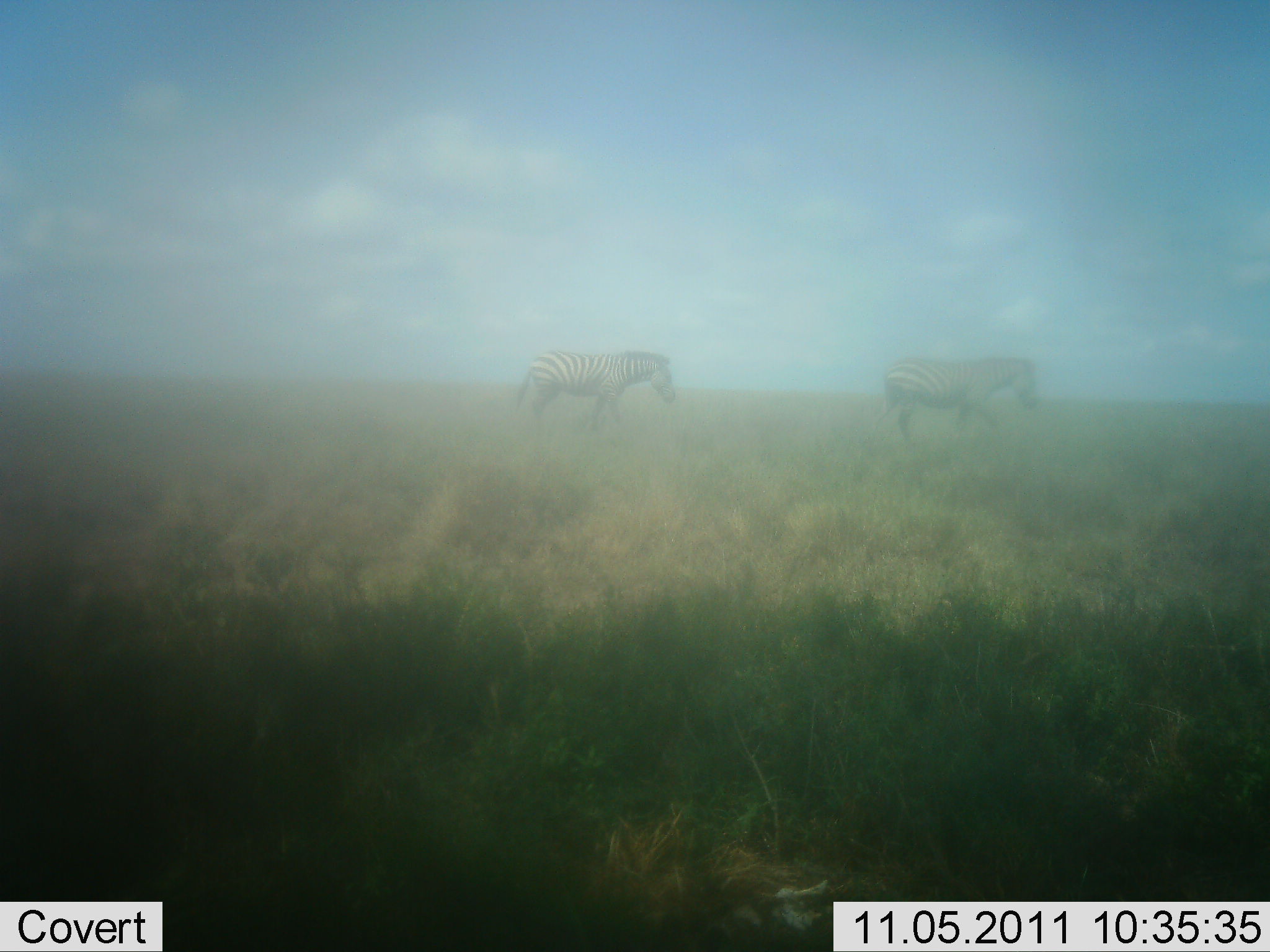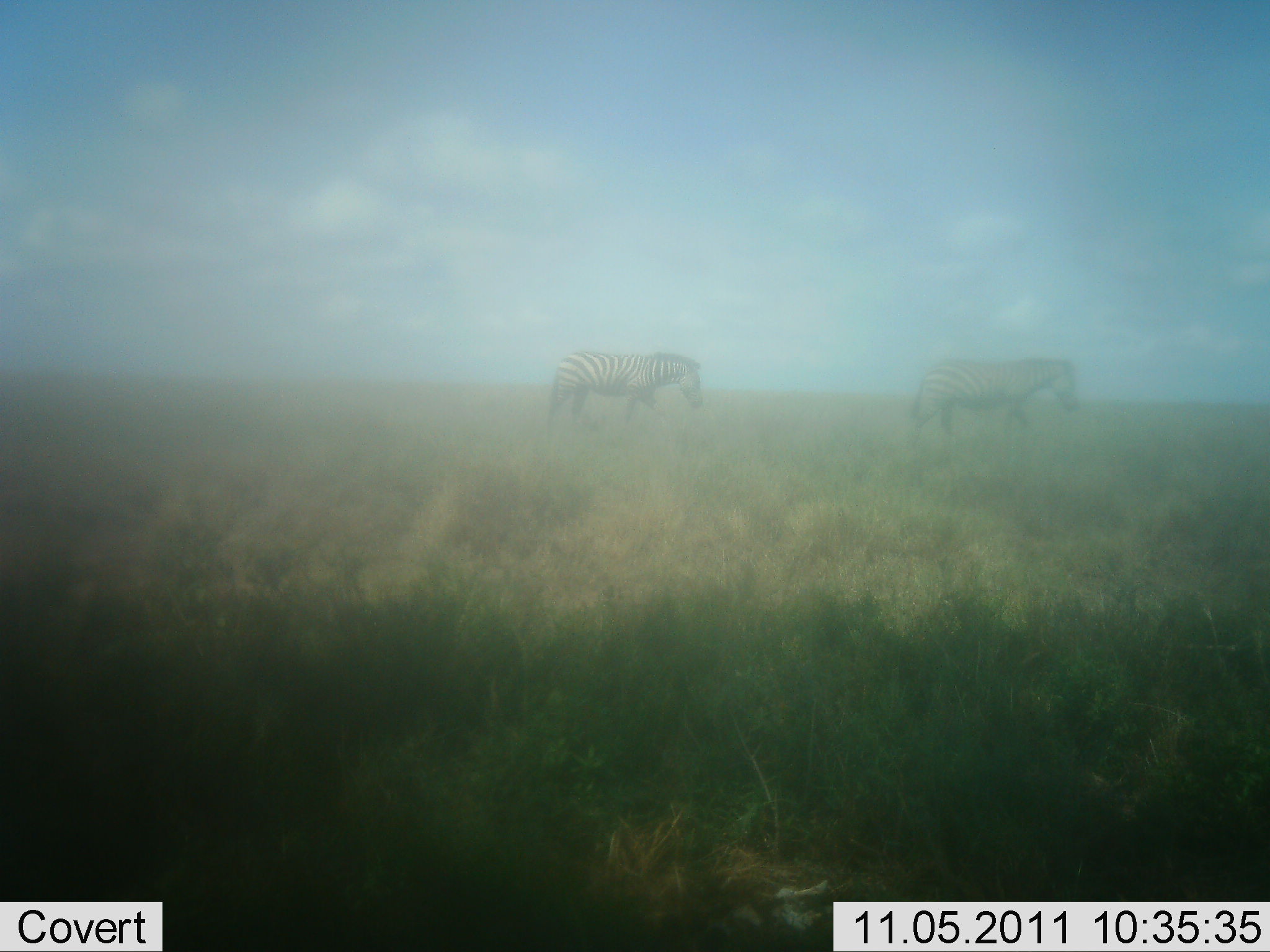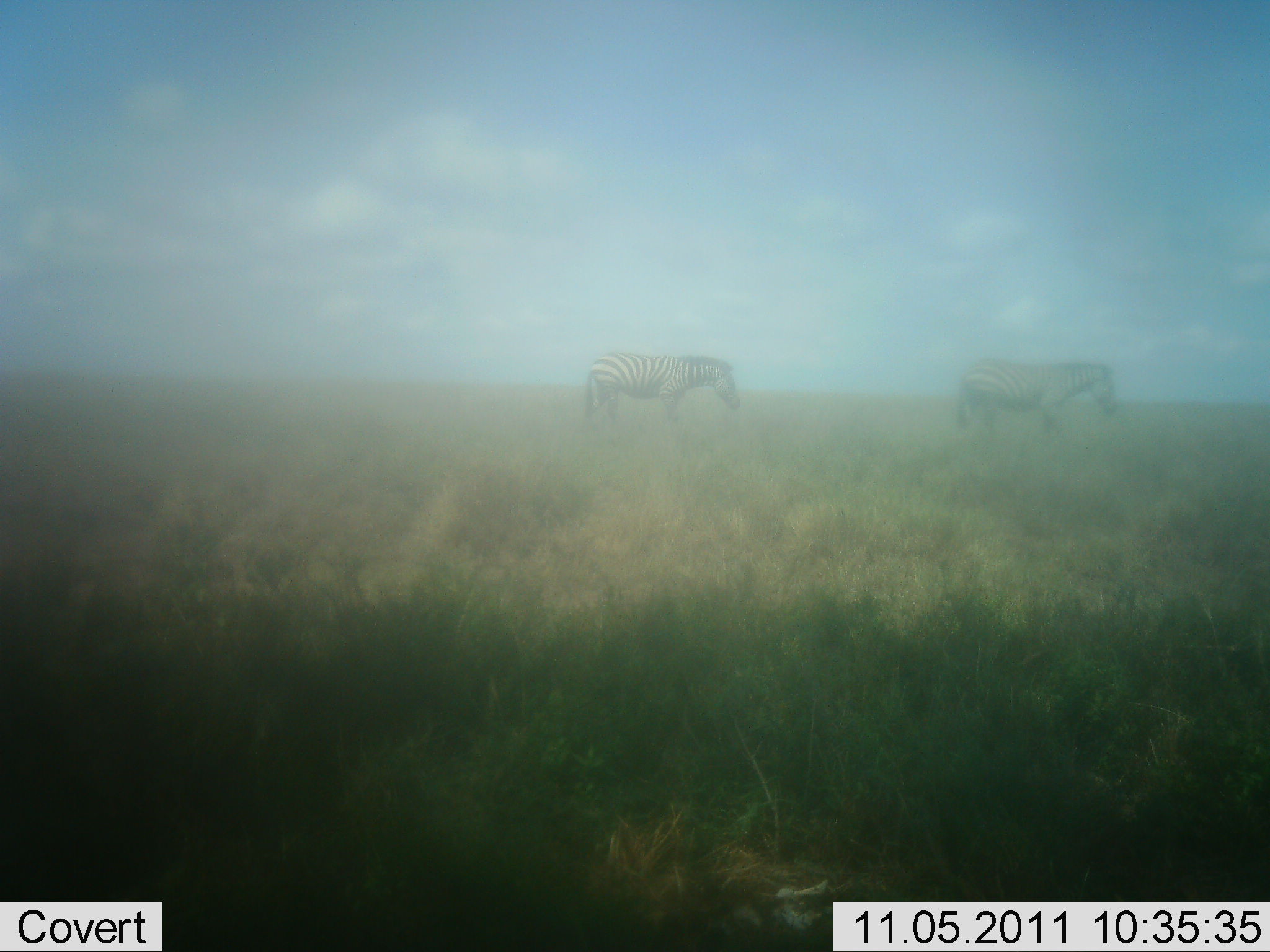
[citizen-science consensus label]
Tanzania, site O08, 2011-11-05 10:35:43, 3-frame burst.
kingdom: Animalia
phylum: Chordata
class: Mammalia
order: Perissodactyla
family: Equidae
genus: Equus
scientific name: Equus quagga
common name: plains zebra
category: zebra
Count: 2.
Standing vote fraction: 33%.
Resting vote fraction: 0%.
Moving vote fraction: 67%.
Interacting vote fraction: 0%.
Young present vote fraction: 0%.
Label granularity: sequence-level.